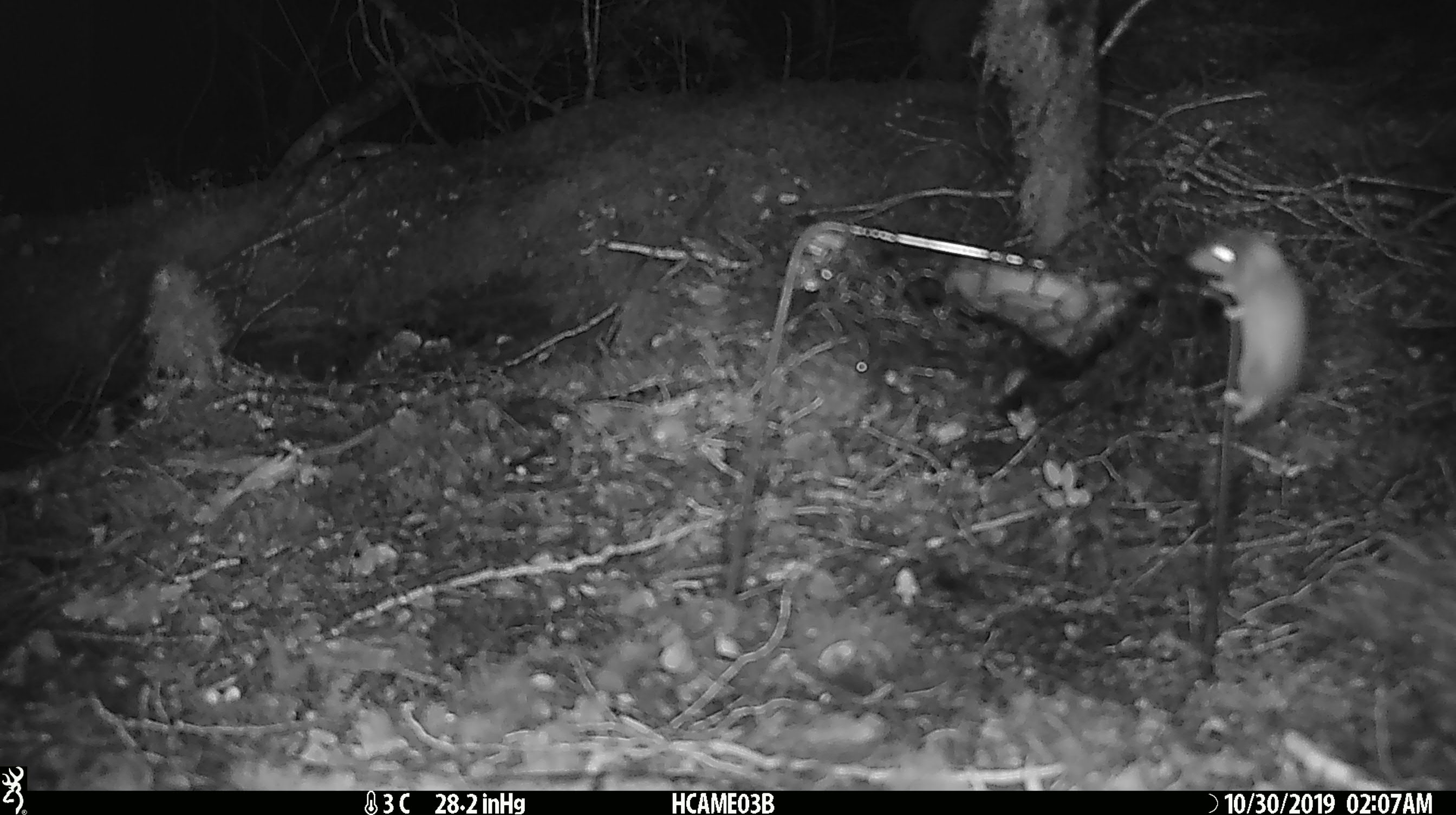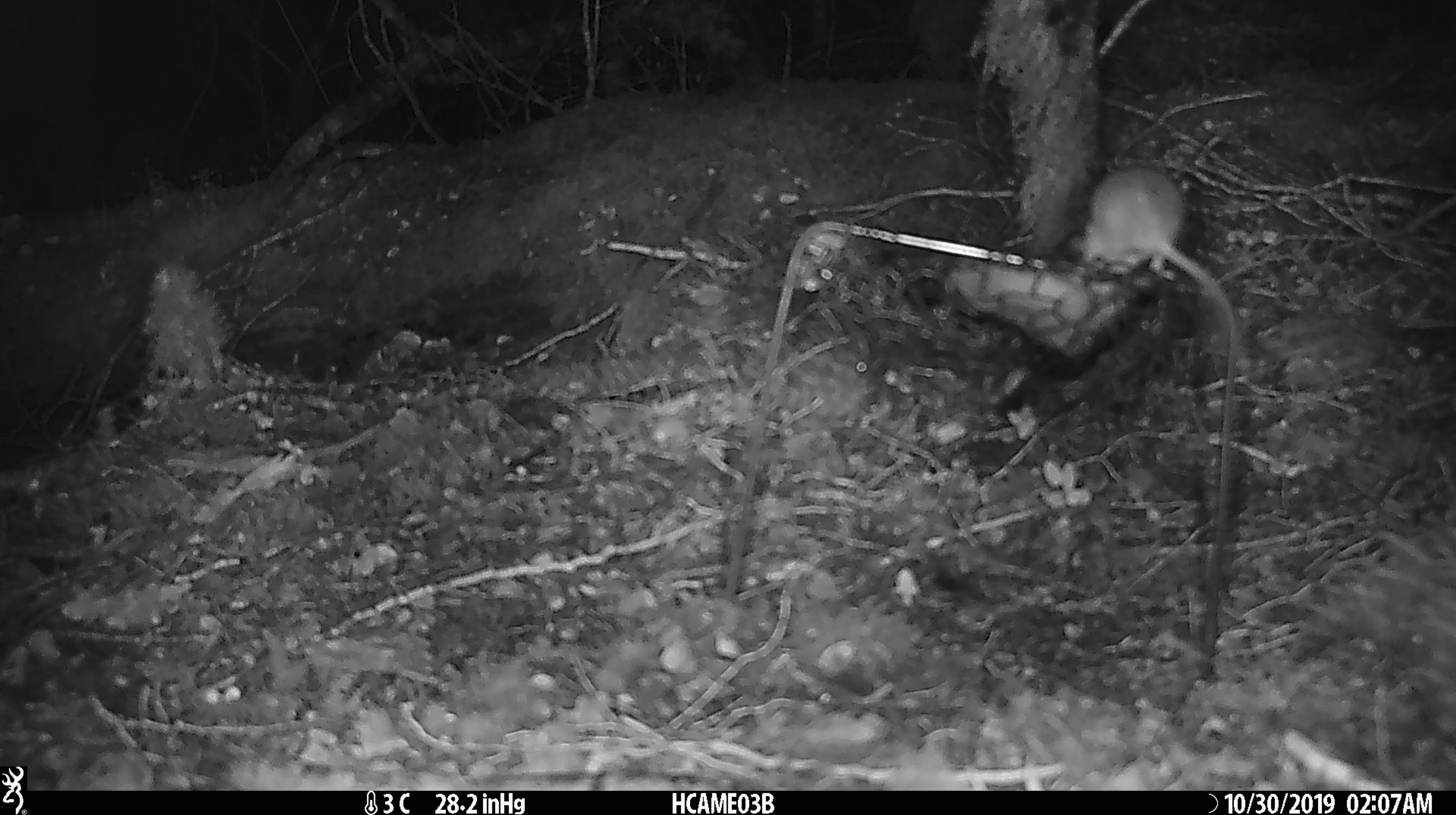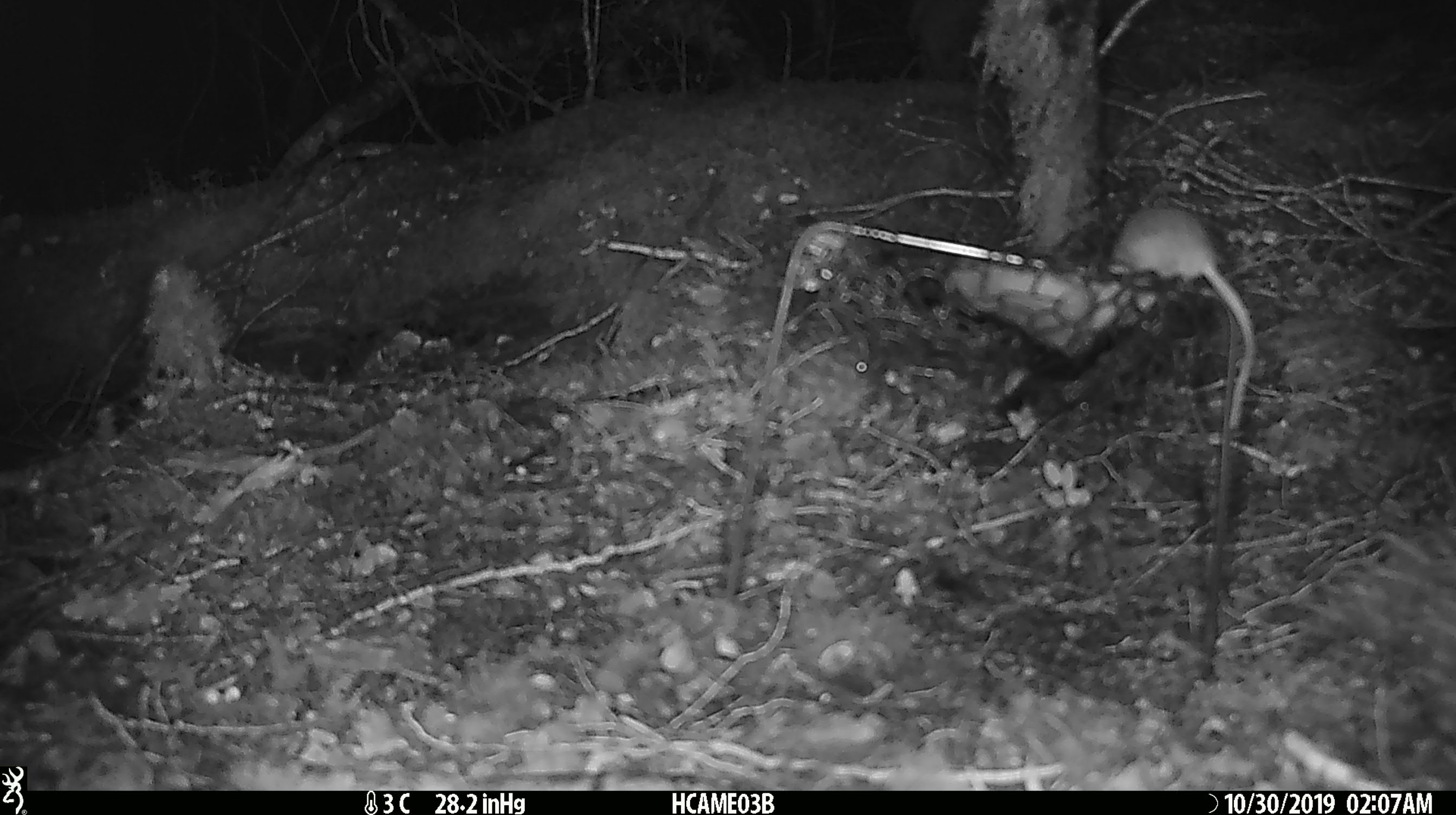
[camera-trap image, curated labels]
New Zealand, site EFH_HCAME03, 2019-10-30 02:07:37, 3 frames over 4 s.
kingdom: Animalia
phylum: Chordata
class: Mammalia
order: Rodentia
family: Muridae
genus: Mus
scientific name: Mus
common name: mouse